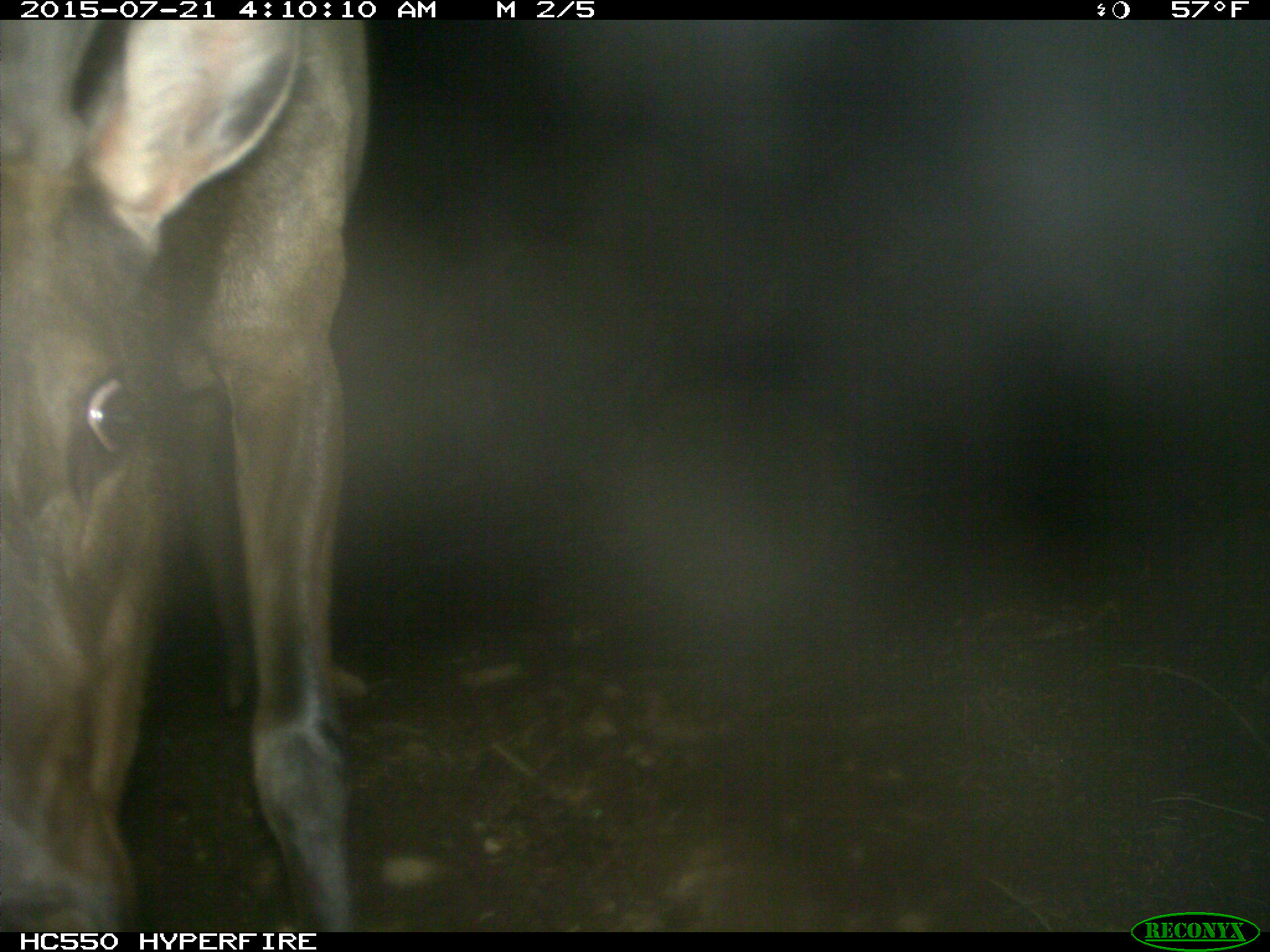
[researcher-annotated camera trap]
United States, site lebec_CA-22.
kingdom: Animalia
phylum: Chordata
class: Mammalia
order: Artiodactyla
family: Cervidae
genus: Cervus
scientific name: Cervus canadensis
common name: elk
Cervus canadensis (elk).